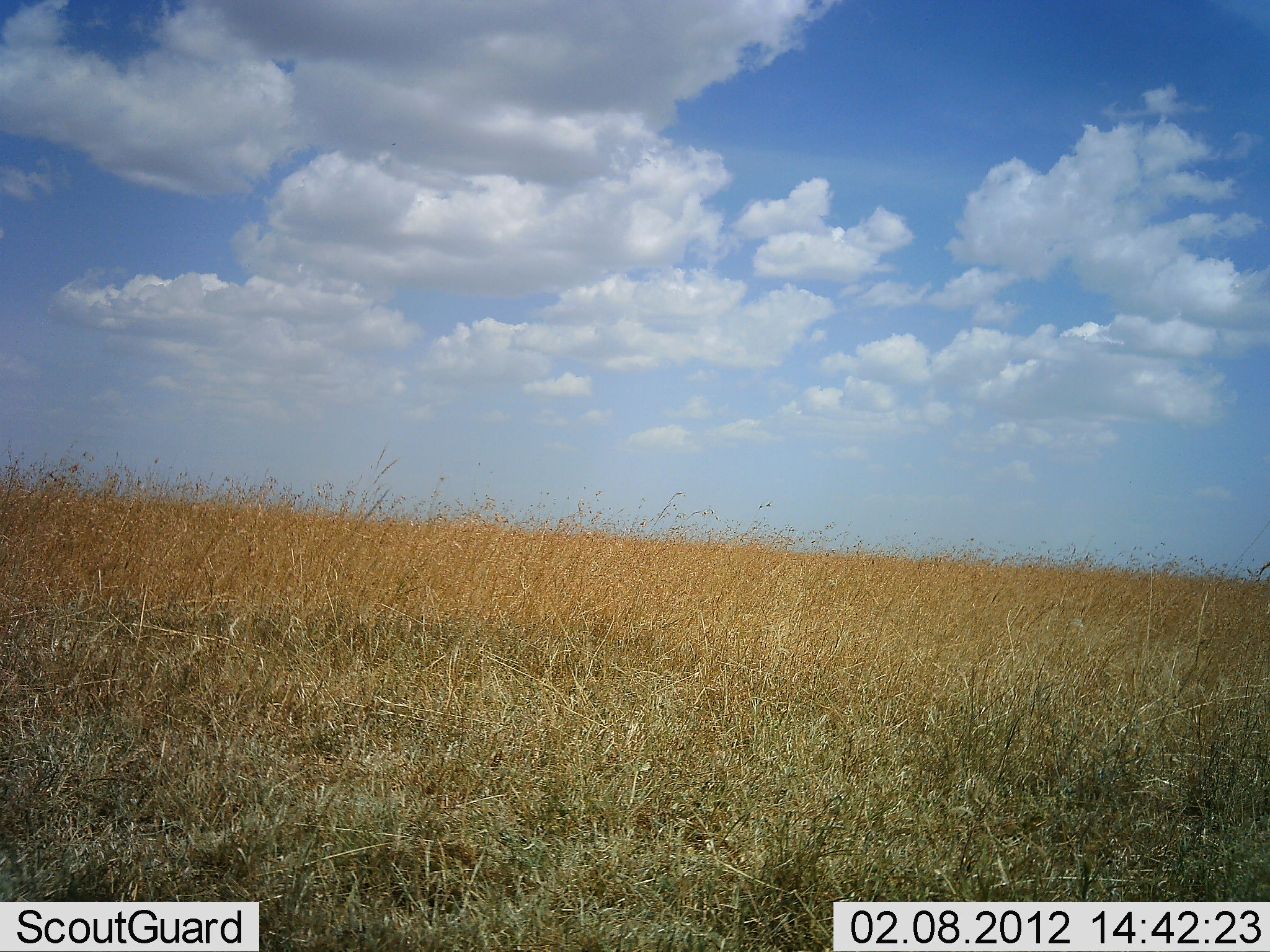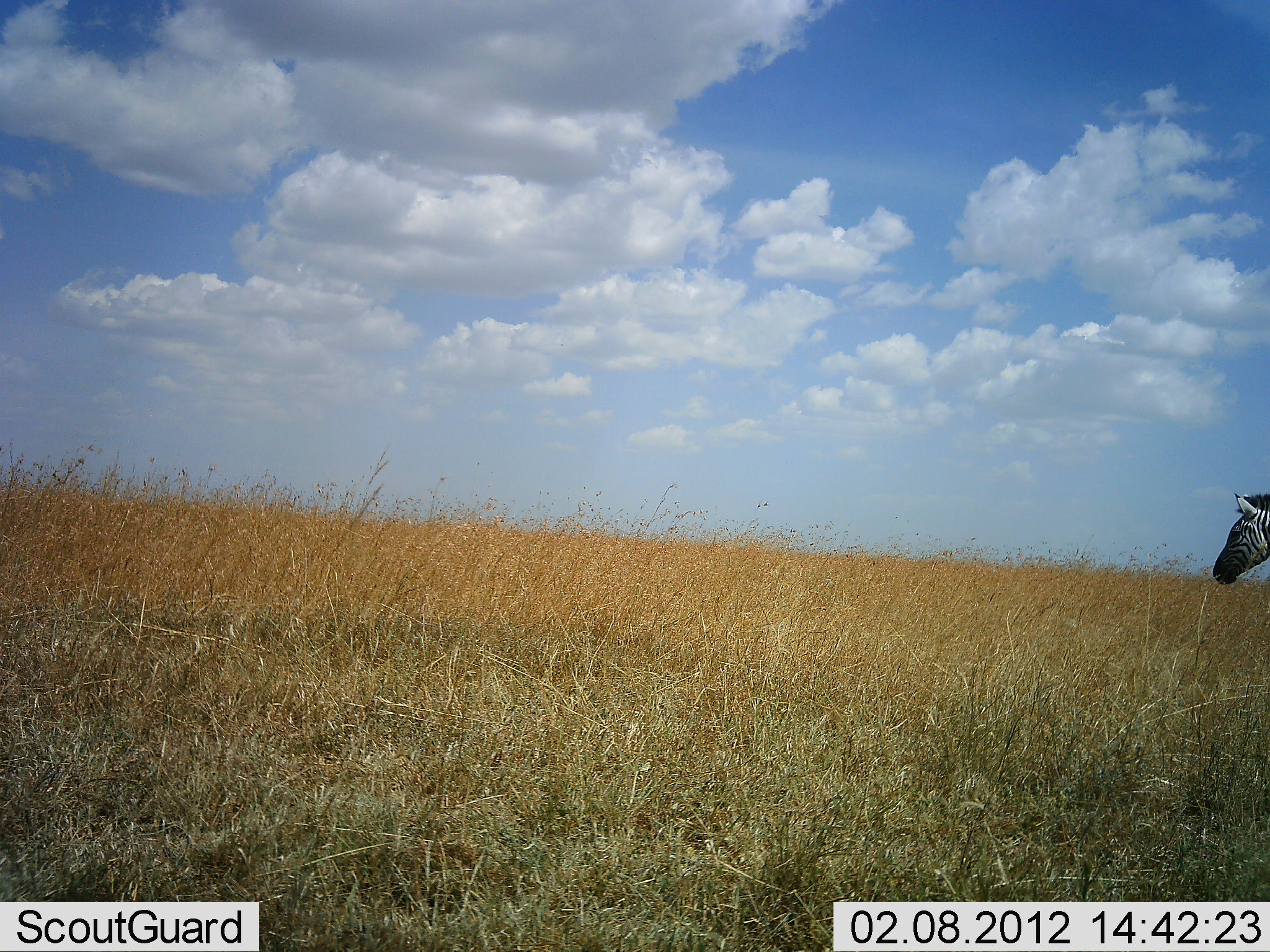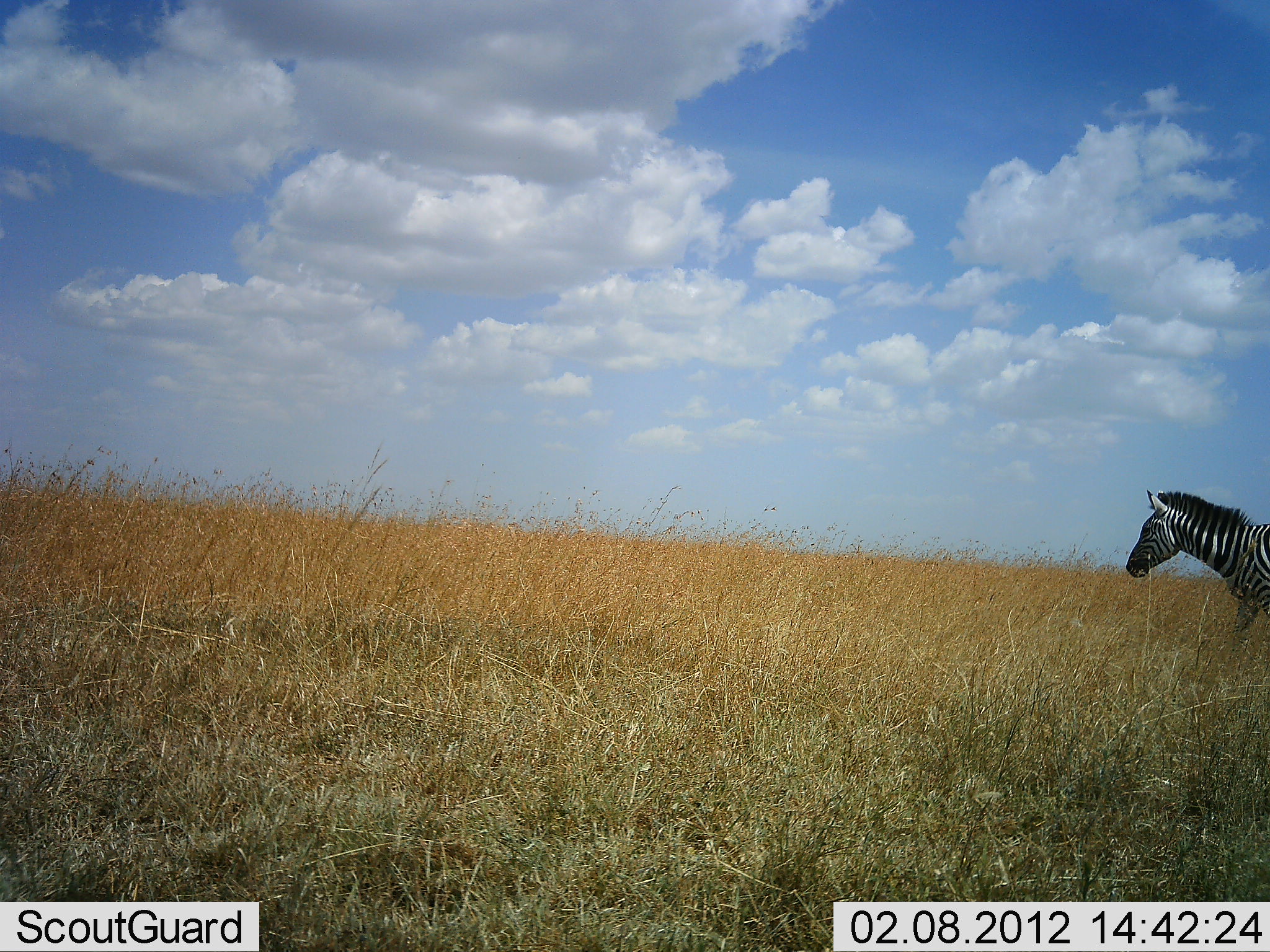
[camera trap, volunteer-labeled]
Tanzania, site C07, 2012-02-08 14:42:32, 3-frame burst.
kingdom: Animalia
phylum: Chordata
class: Mammalia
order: Perissodactyla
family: Equidae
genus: Equus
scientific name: Equus quagga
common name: plains zebra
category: zebra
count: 1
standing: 9%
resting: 0%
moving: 91%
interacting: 4%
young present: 0%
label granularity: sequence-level